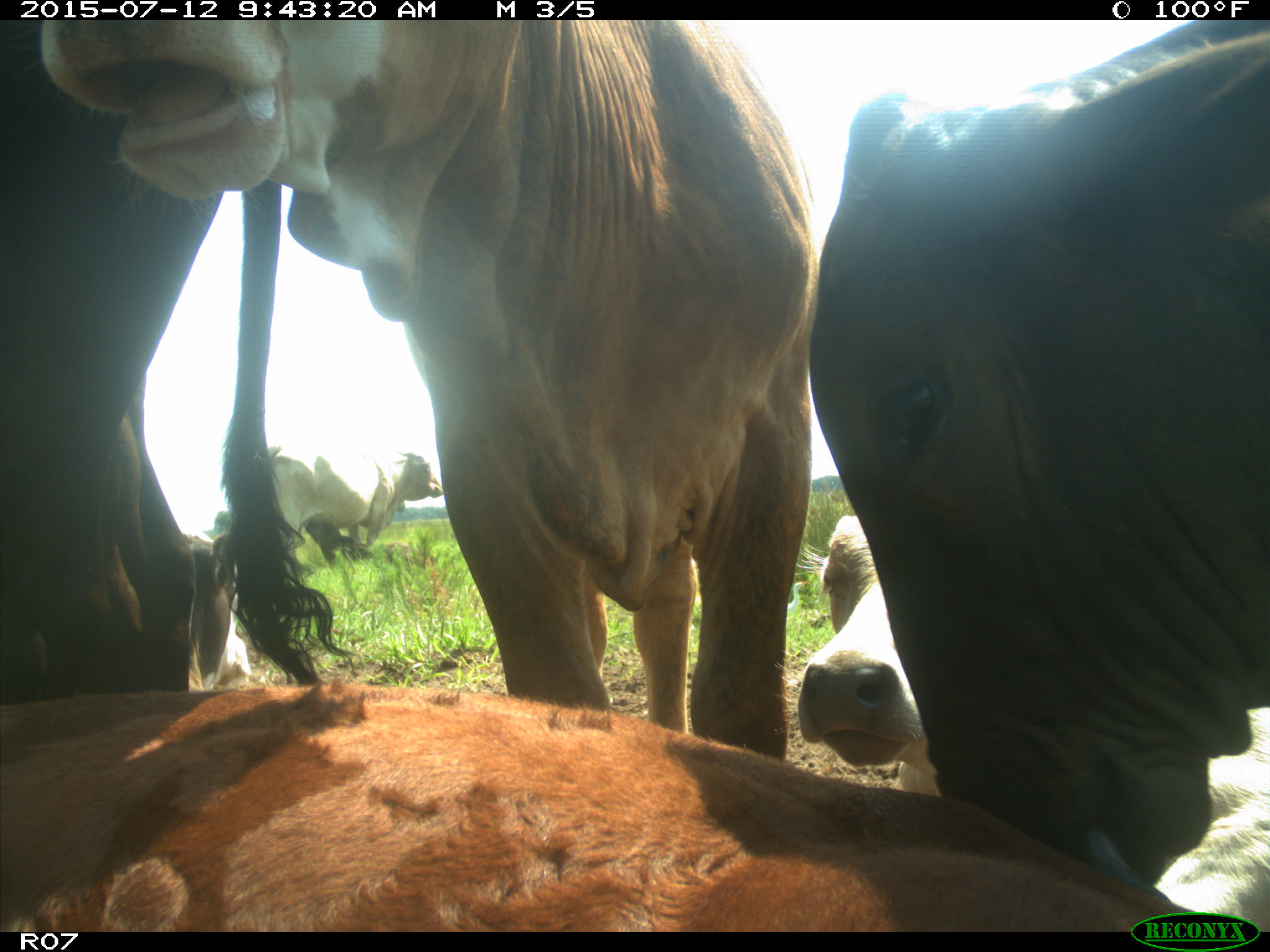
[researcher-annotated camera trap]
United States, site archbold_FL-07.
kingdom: Animalia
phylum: Chordata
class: Mammalia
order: Artiodactyla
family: Bovidae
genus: Bos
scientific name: Bos taurus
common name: domestic cow